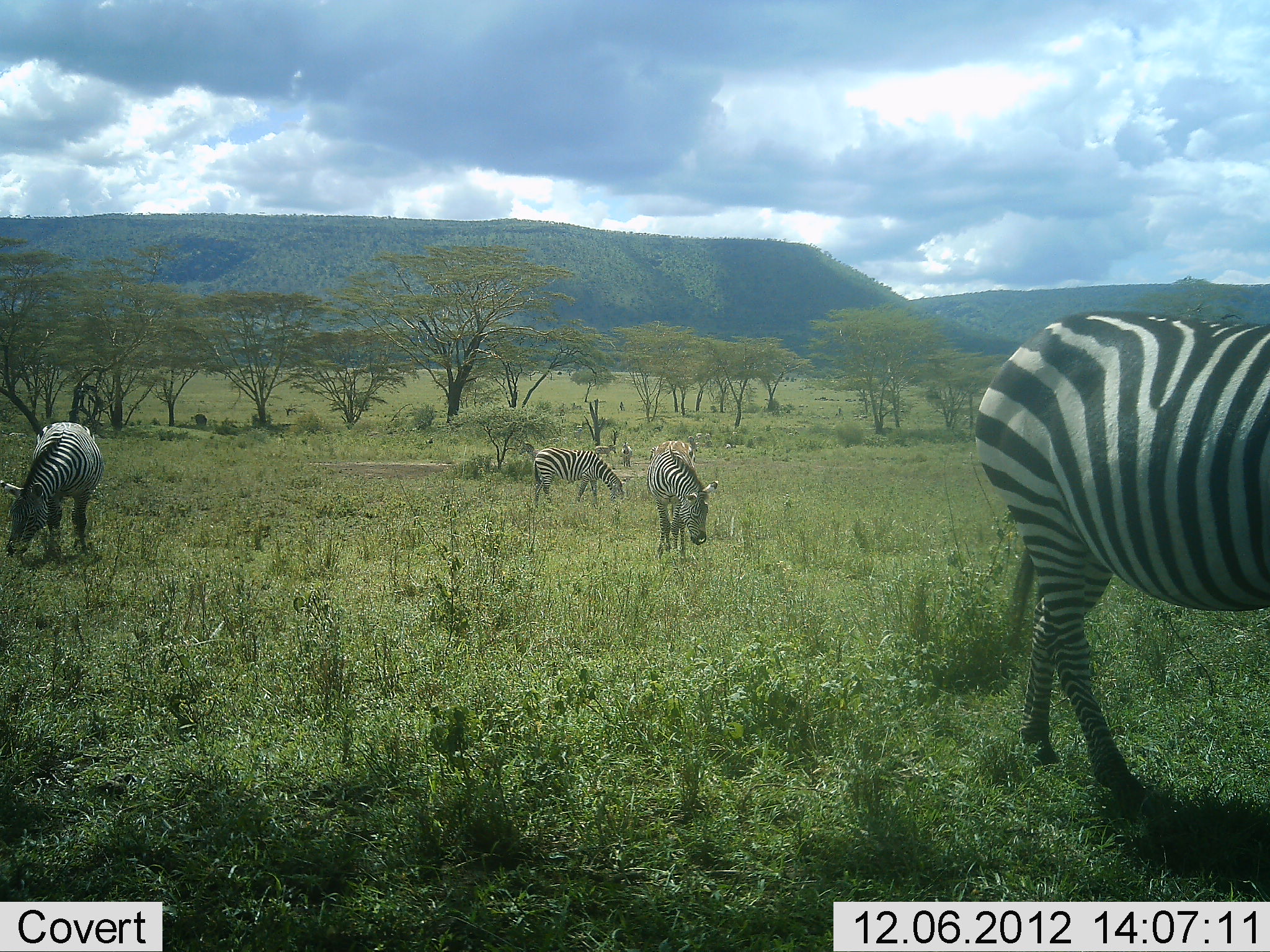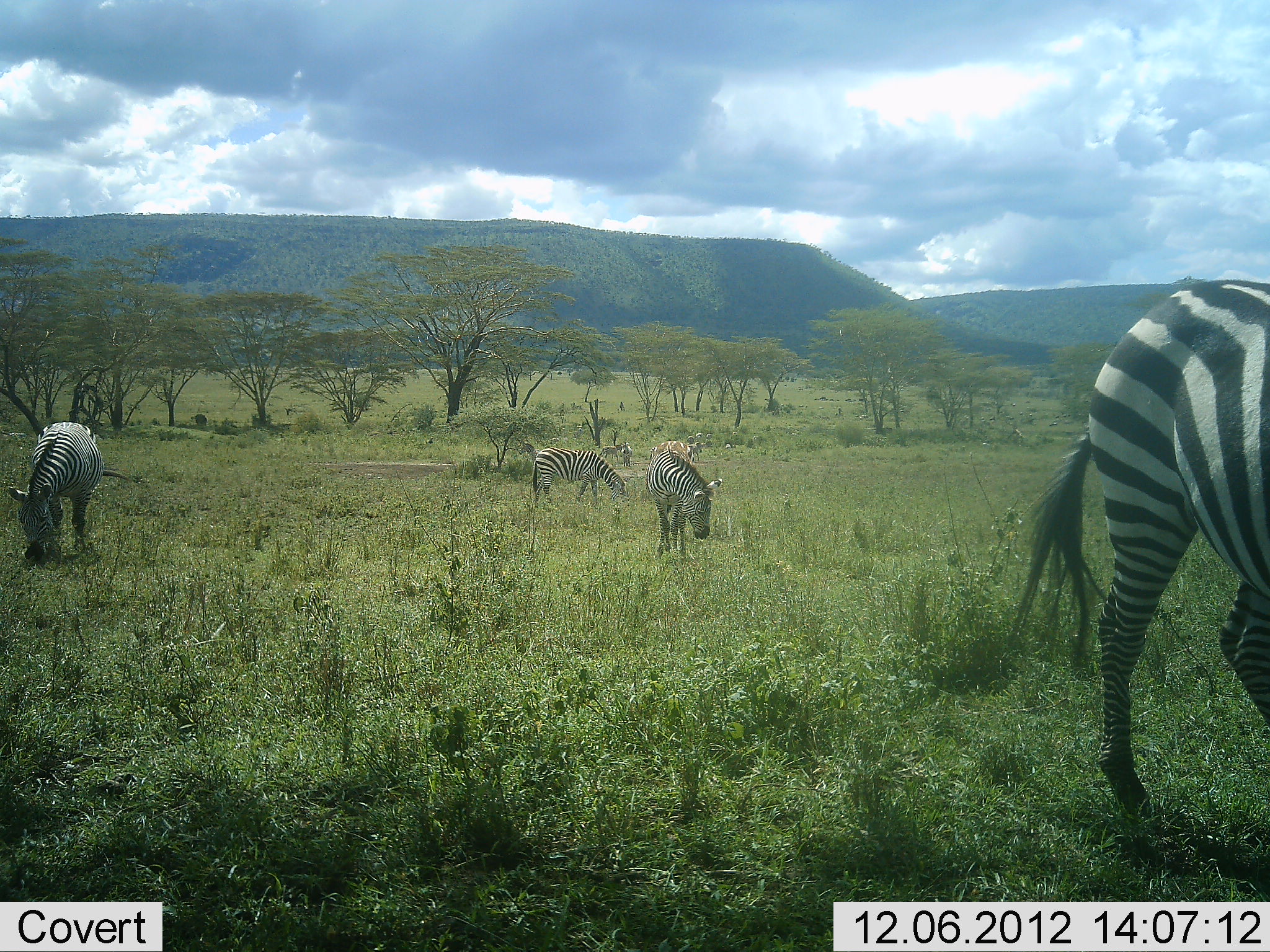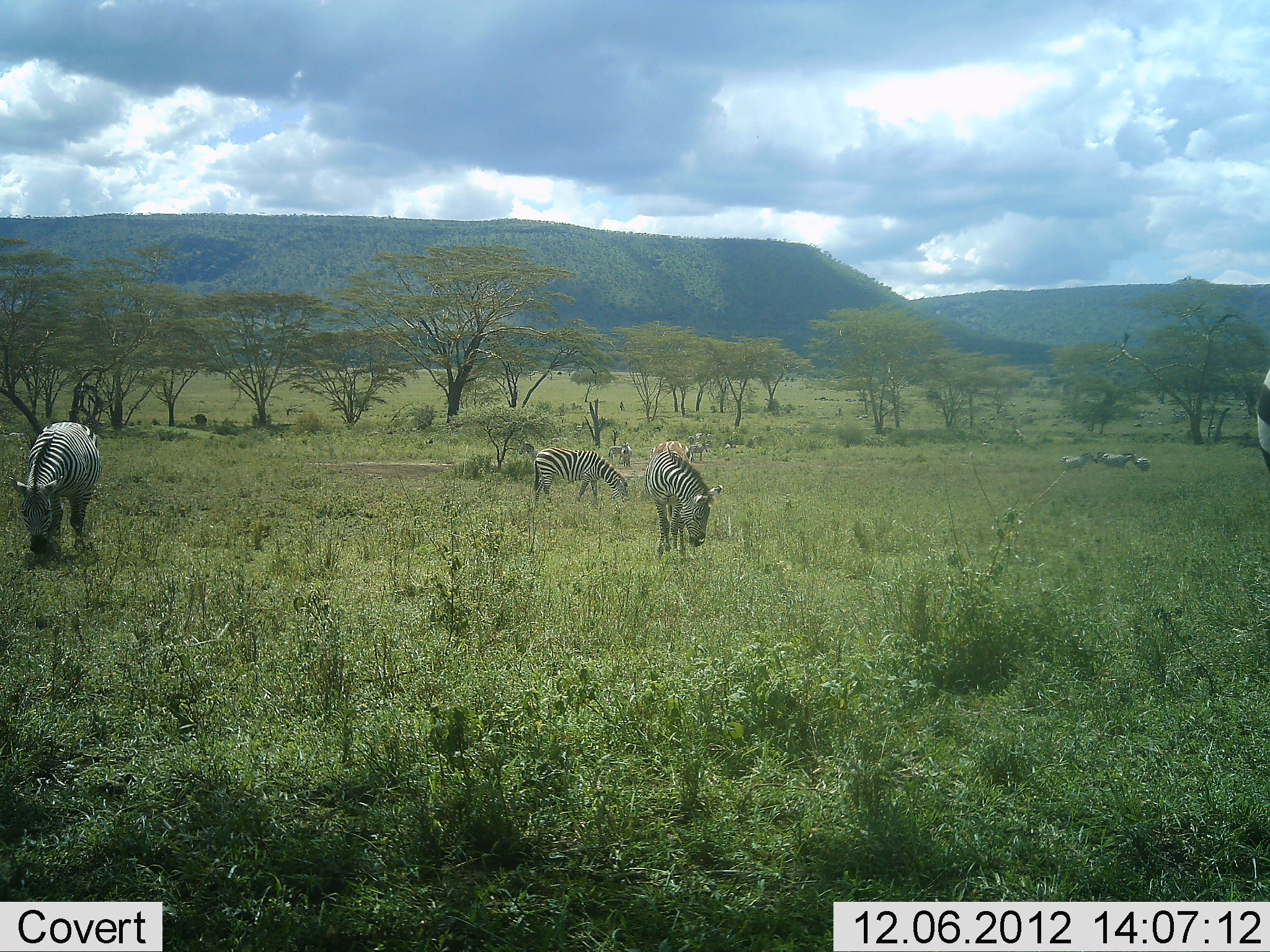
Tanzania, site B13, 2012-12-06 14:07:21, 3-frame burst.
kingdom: Animalia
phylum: Chordata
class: Mammalia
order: Perissodactyla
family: Equidae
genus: Equus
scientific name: Equus quagga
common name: plains zebra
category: zebra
Zebra (plains zebra) (Equus quagga), count 4. Behavior (volunteer vote fractions): standing 9%, resting 0%, moving 45%, interacting 0%. Young present (vote fraction): 0%. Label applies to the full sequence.